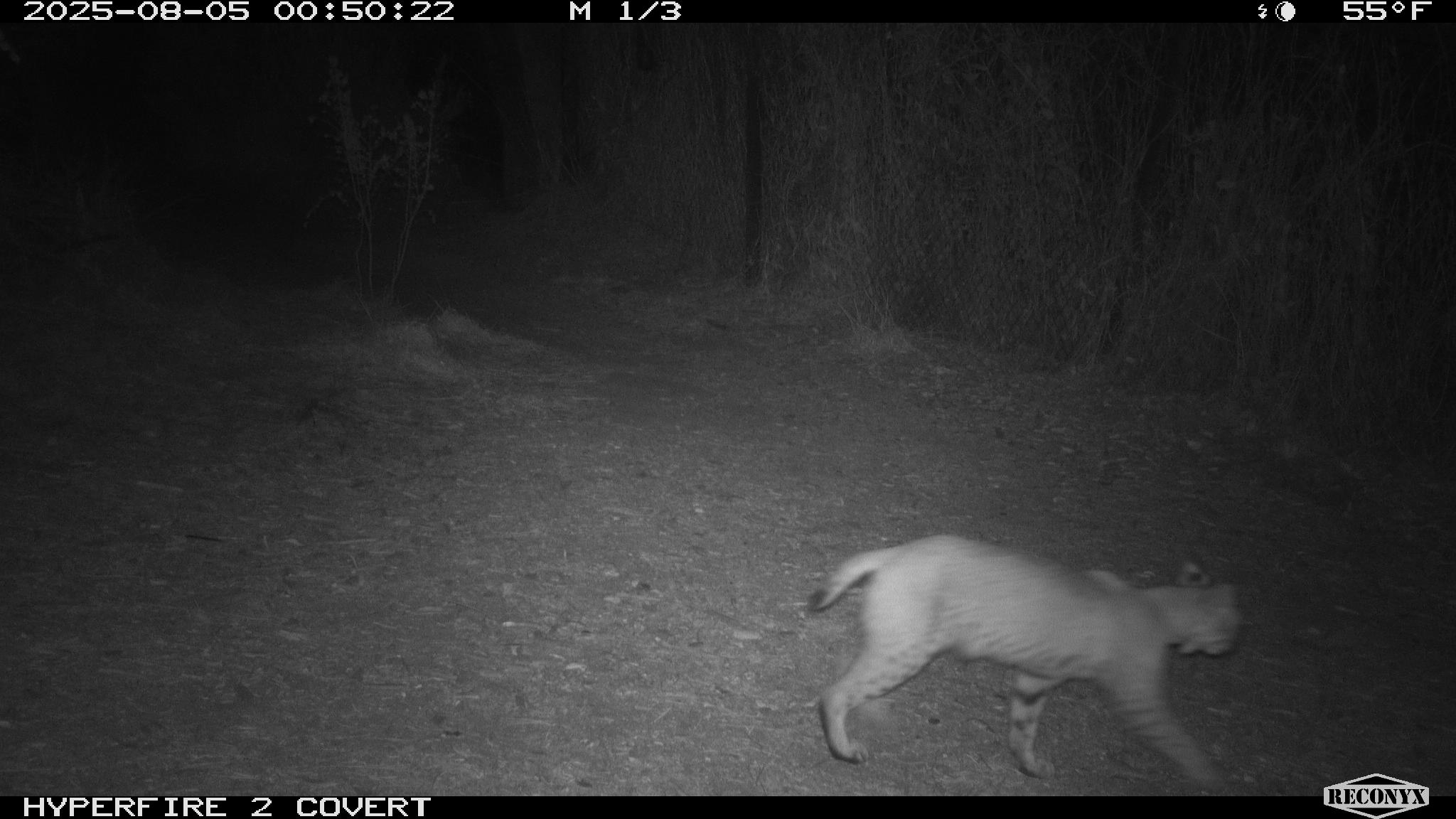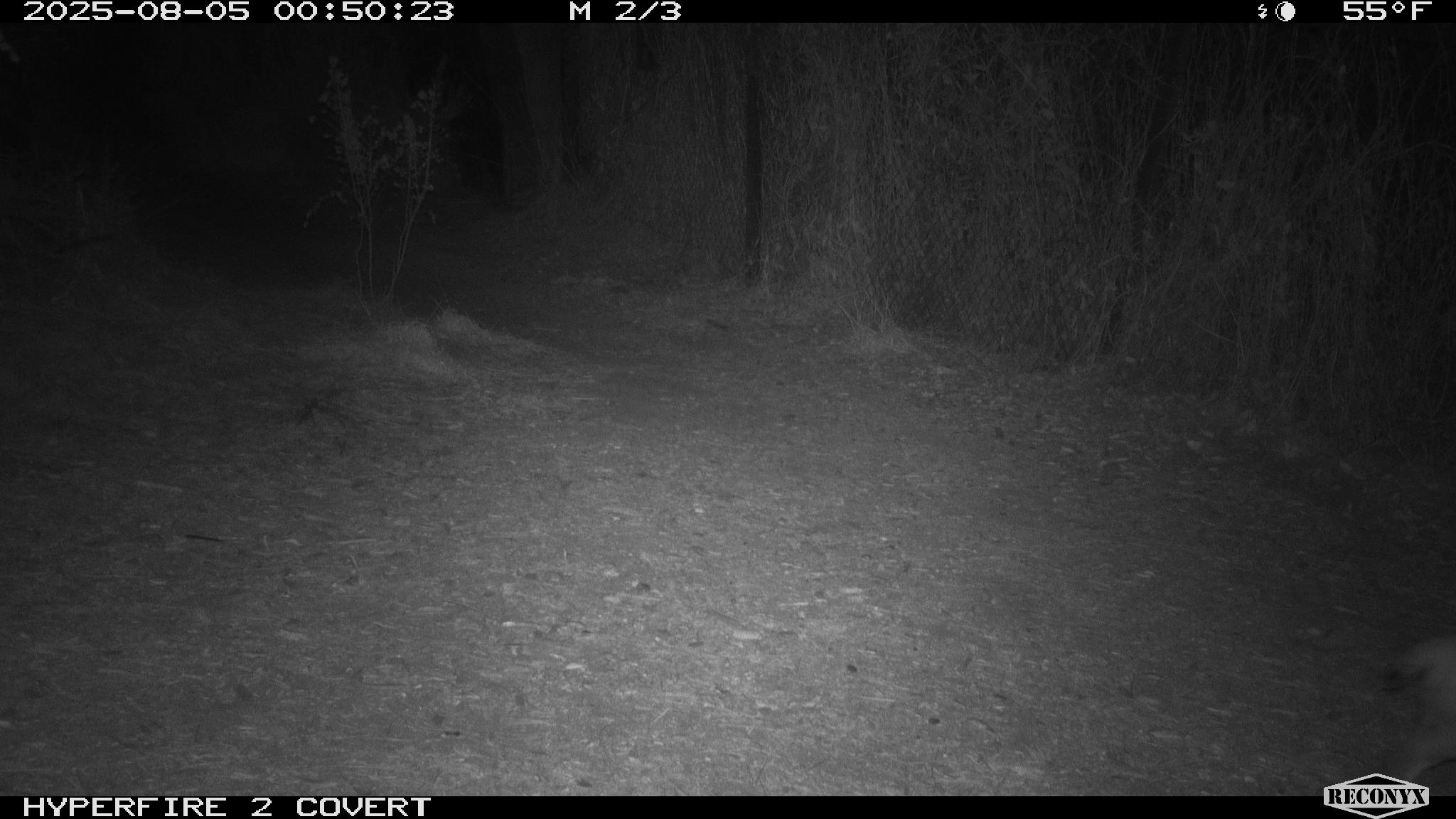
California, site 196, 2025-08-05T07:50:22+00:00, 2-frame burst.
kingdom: Animalia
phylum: Chordata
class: Mammalia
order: Carnivora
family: Felidae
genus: Lynx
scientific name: Lynx rufus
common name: bobcat